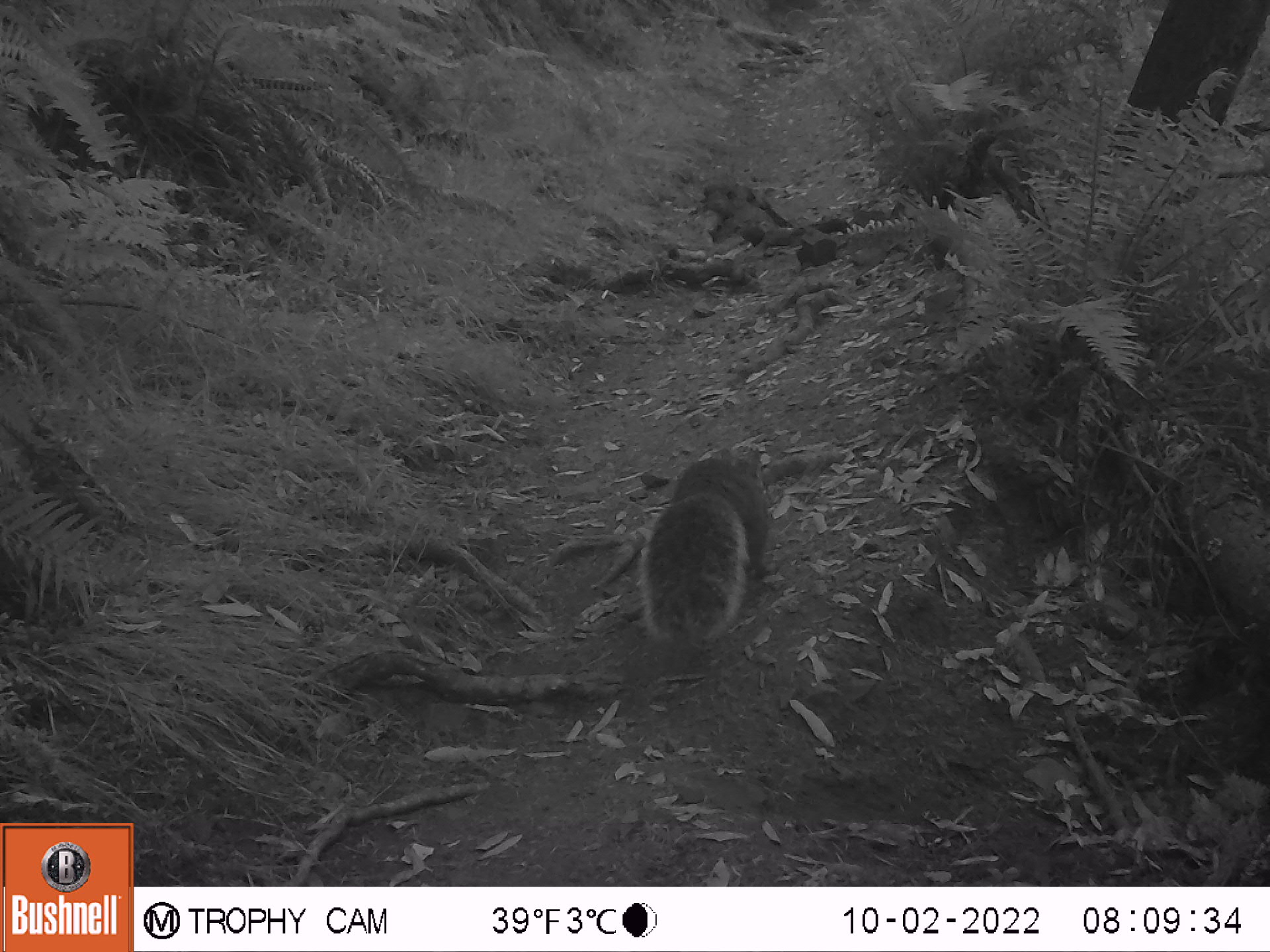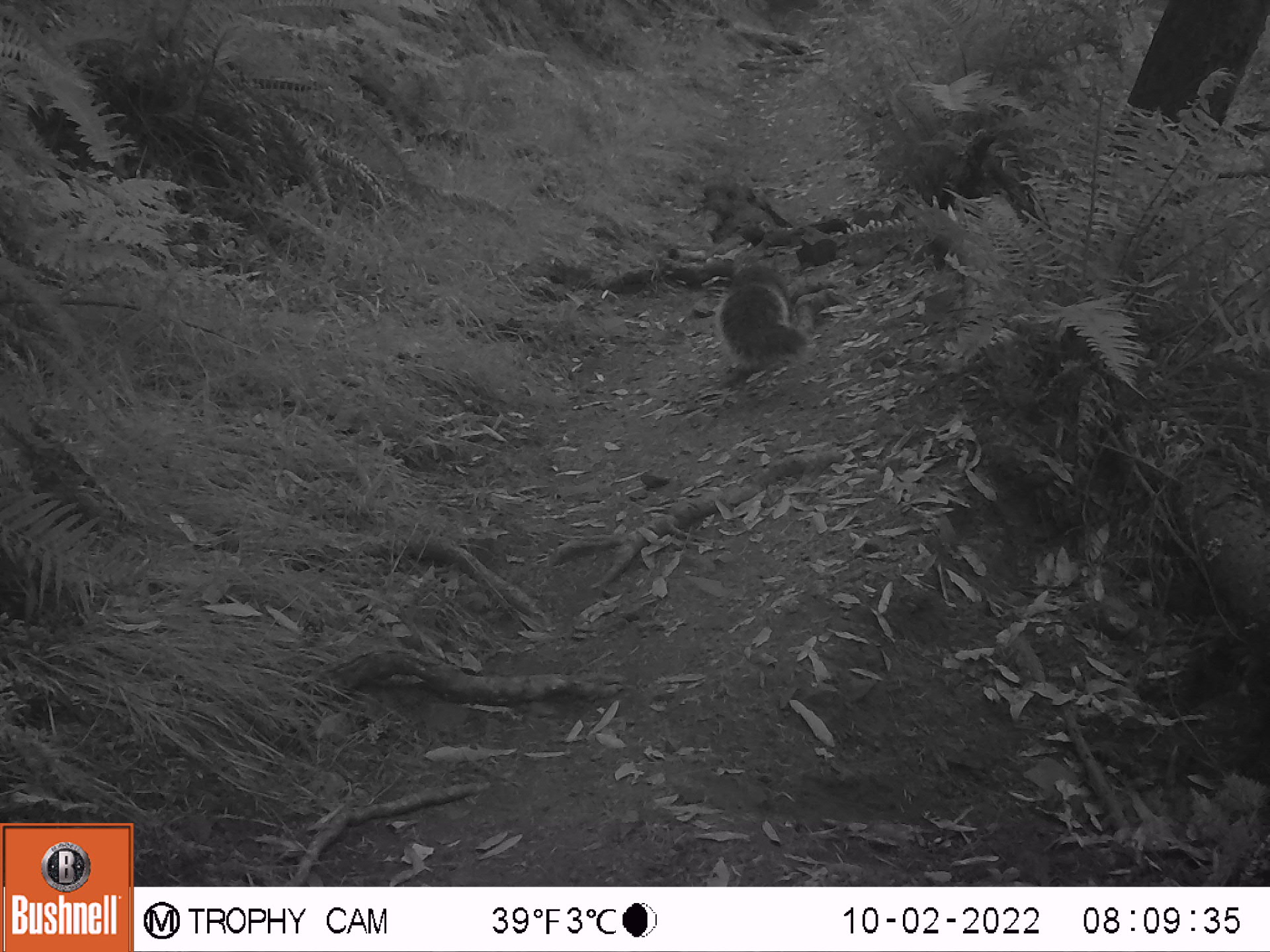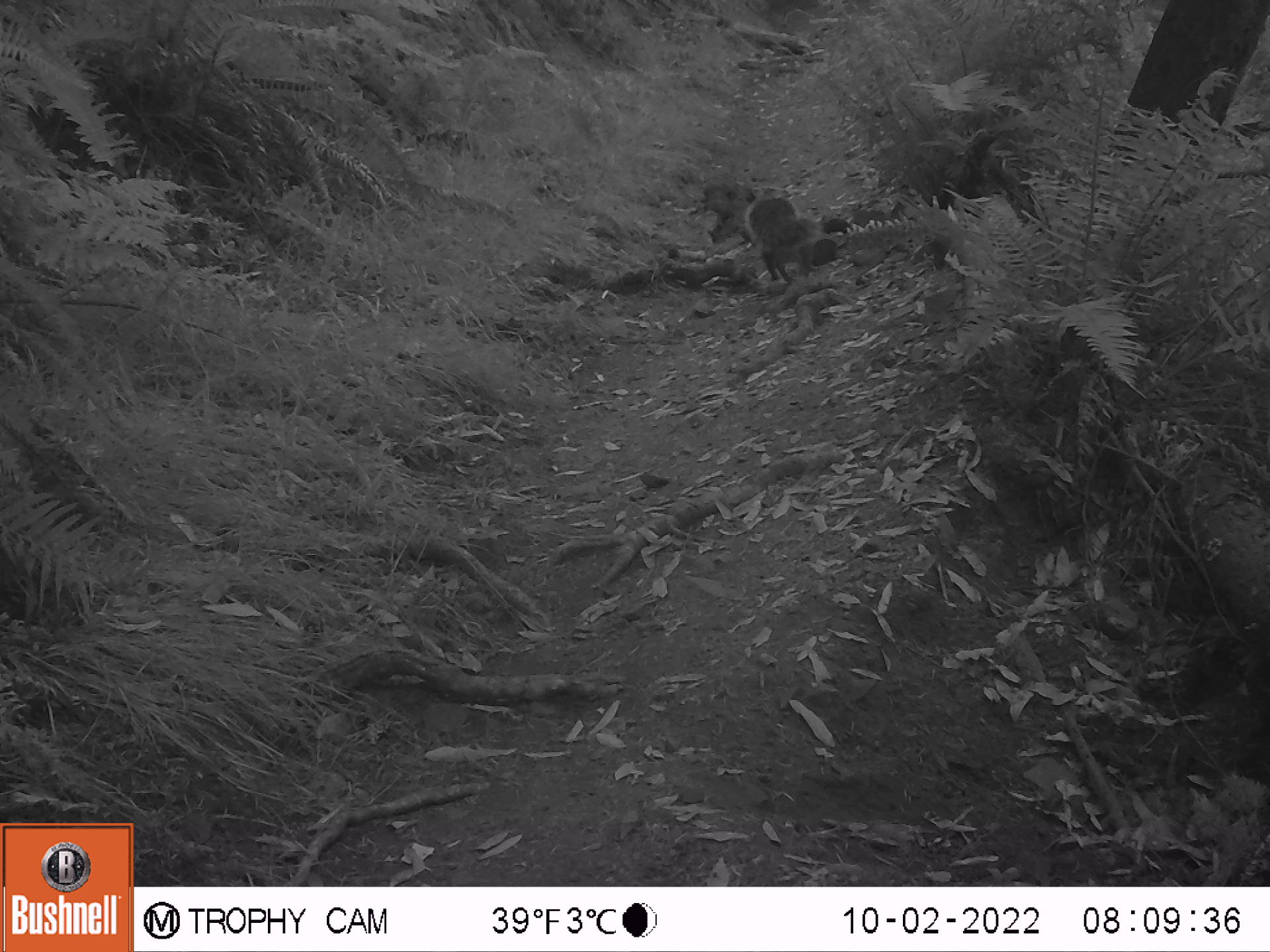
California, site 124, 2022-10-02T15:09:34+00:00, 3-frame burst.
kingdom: Animalia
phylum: Chordata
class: Mammalia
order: Rodentia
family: Sciuridae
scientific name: Sciuridae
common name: squirrel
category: unknown squirrel